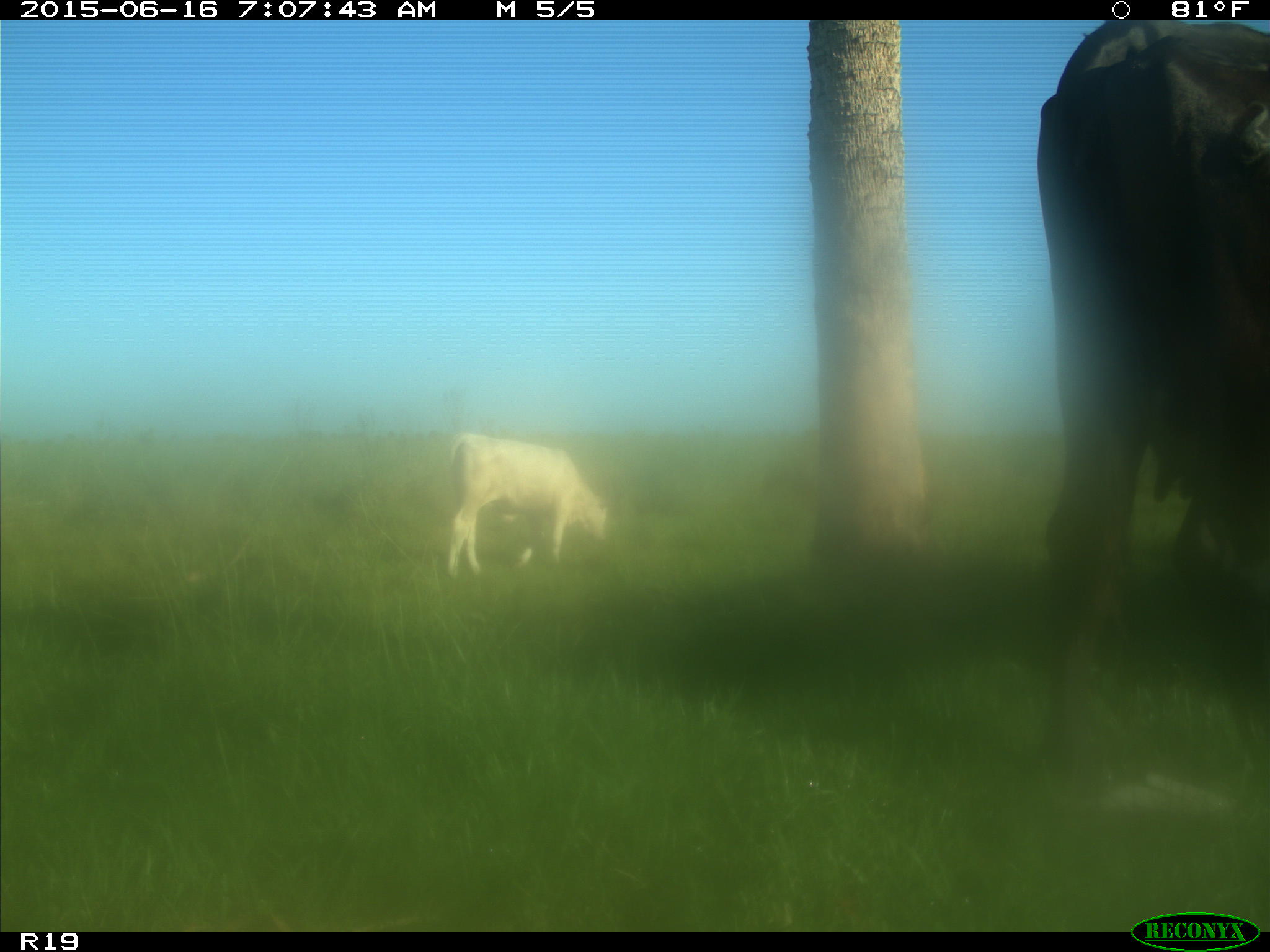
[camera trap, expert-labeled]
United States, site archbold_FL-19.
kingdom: Animalia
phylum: Chordata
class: Mammalia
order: Artiodactyla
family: Bovidae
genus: Bos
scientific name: Bos taurus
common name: domestic cow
Bos taurus (domestic cow).